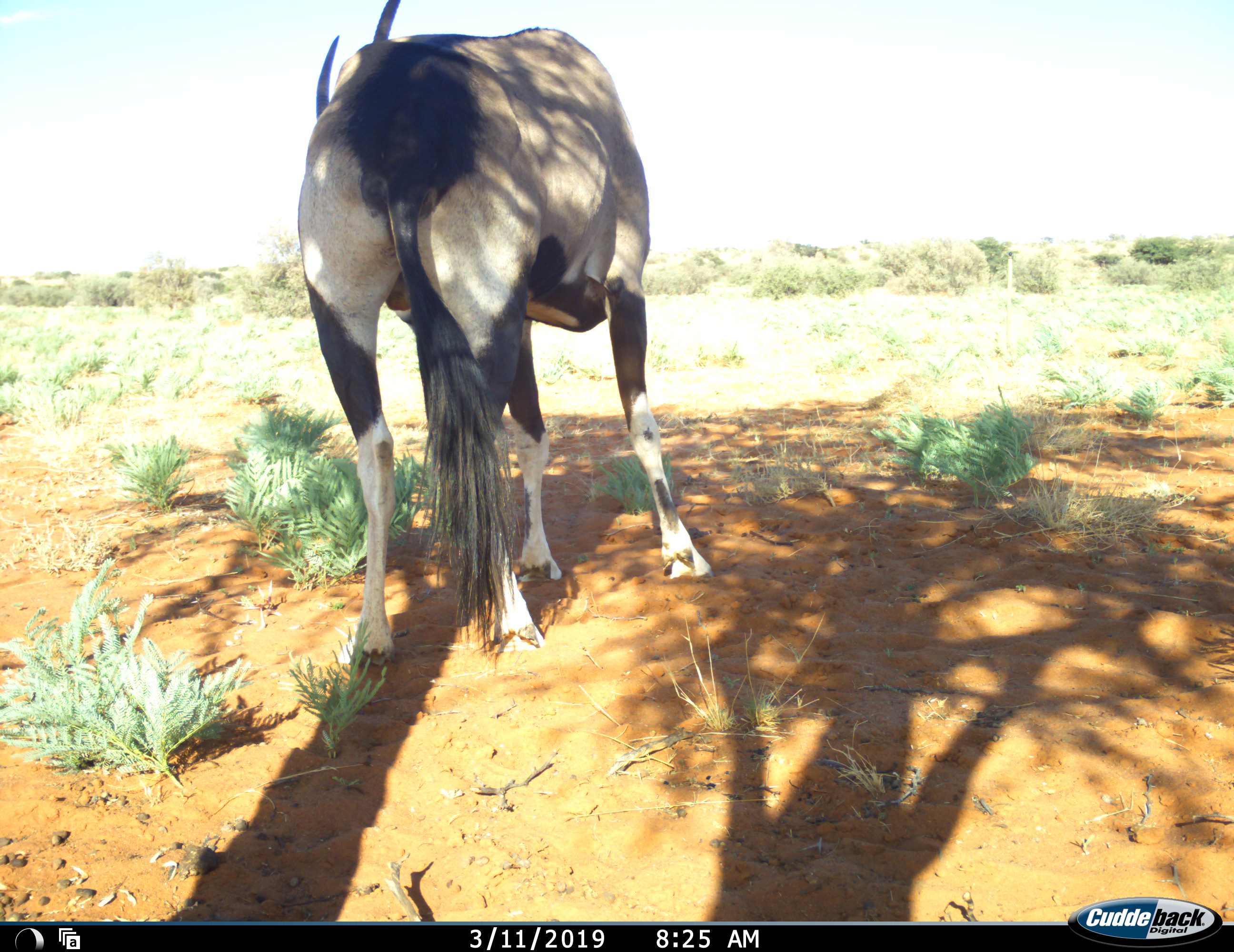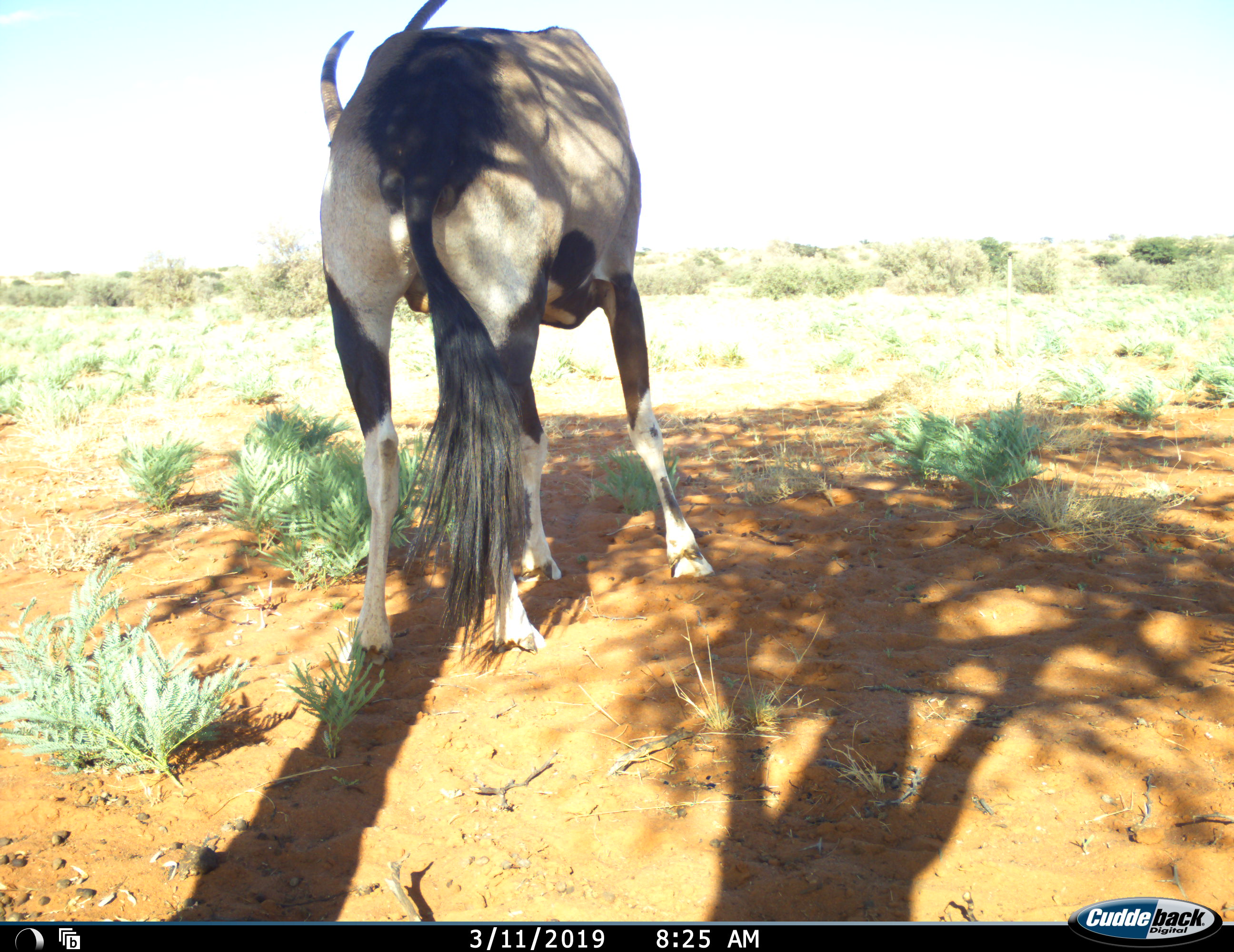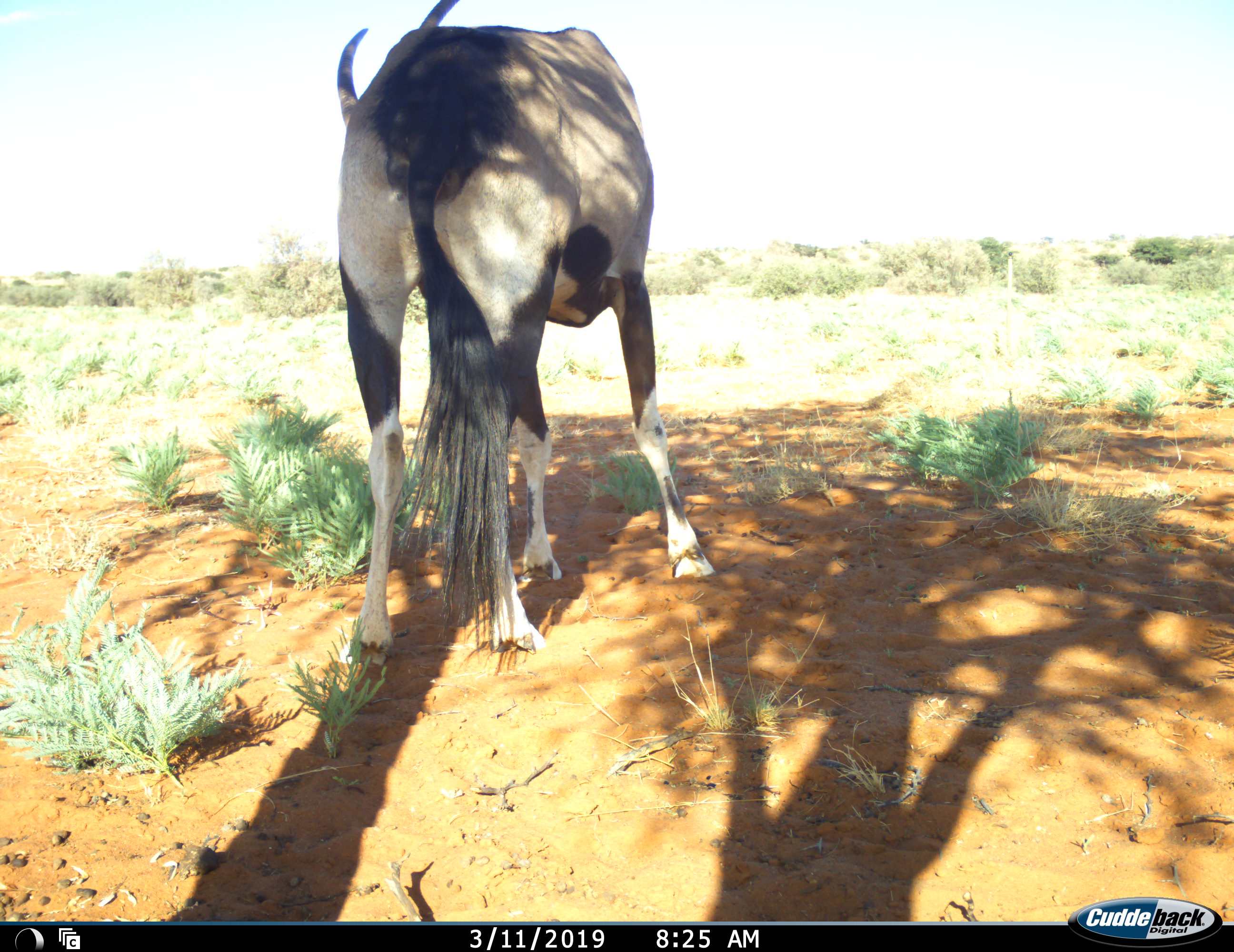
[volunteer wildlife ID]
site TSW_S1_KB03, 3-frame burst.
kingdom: Animalia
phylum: Chordata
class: Mammalia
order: Artiodactyla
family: Bovidae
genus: Oryx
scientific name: Oryx gazella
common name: gemsbok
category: oryx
Oryx (gemsbok) (Oryx gazella), count 1. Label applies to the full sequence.